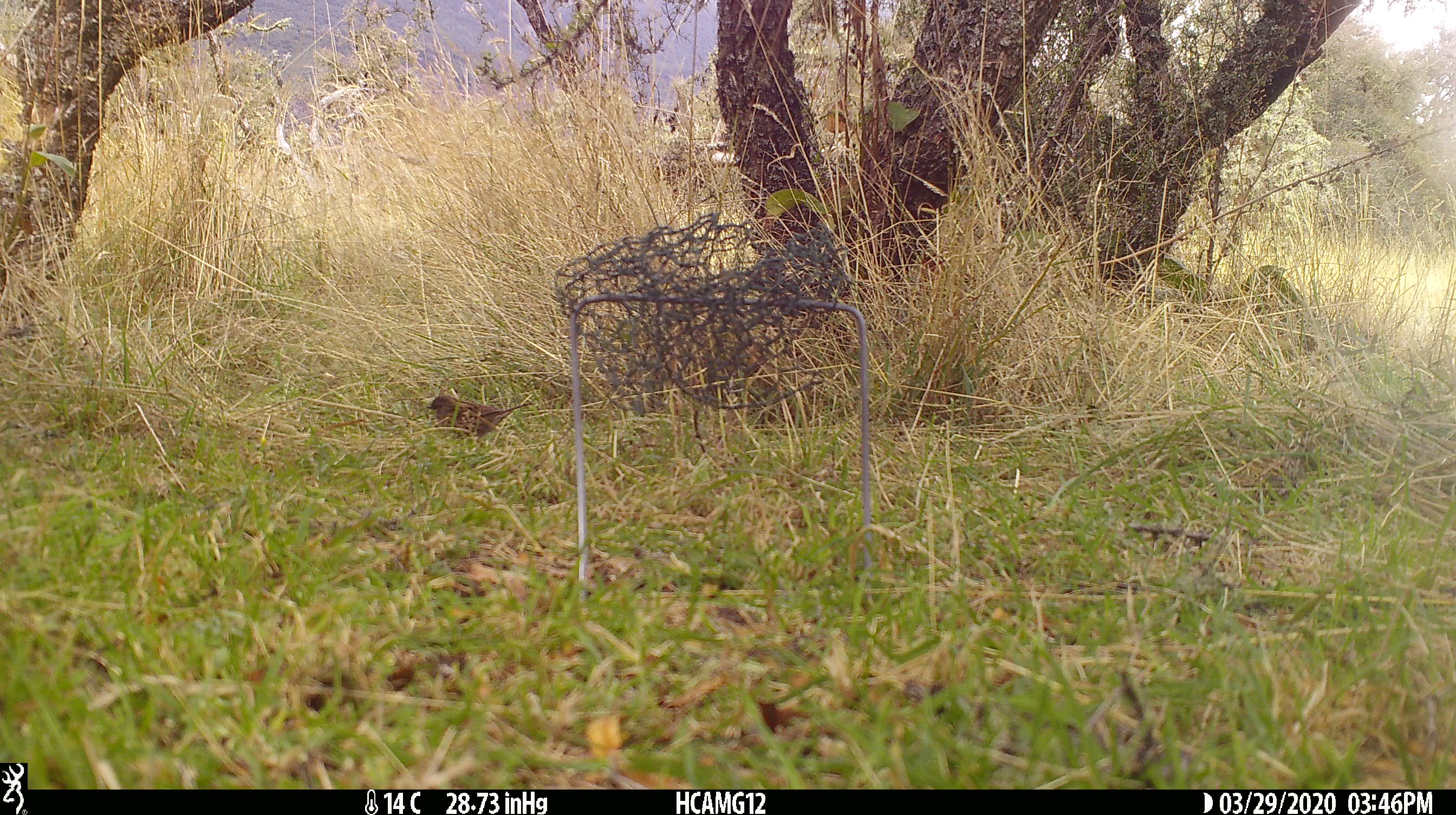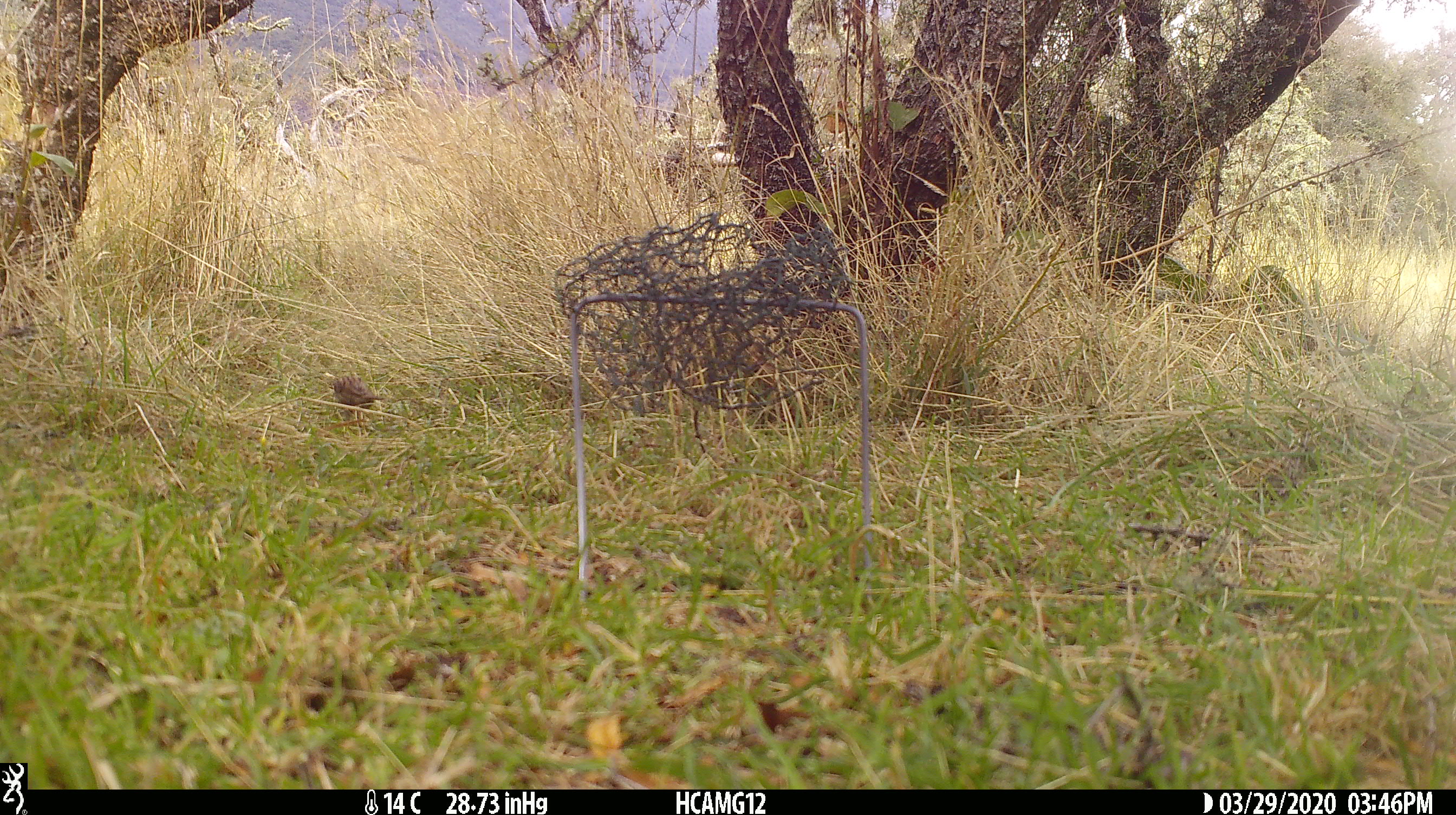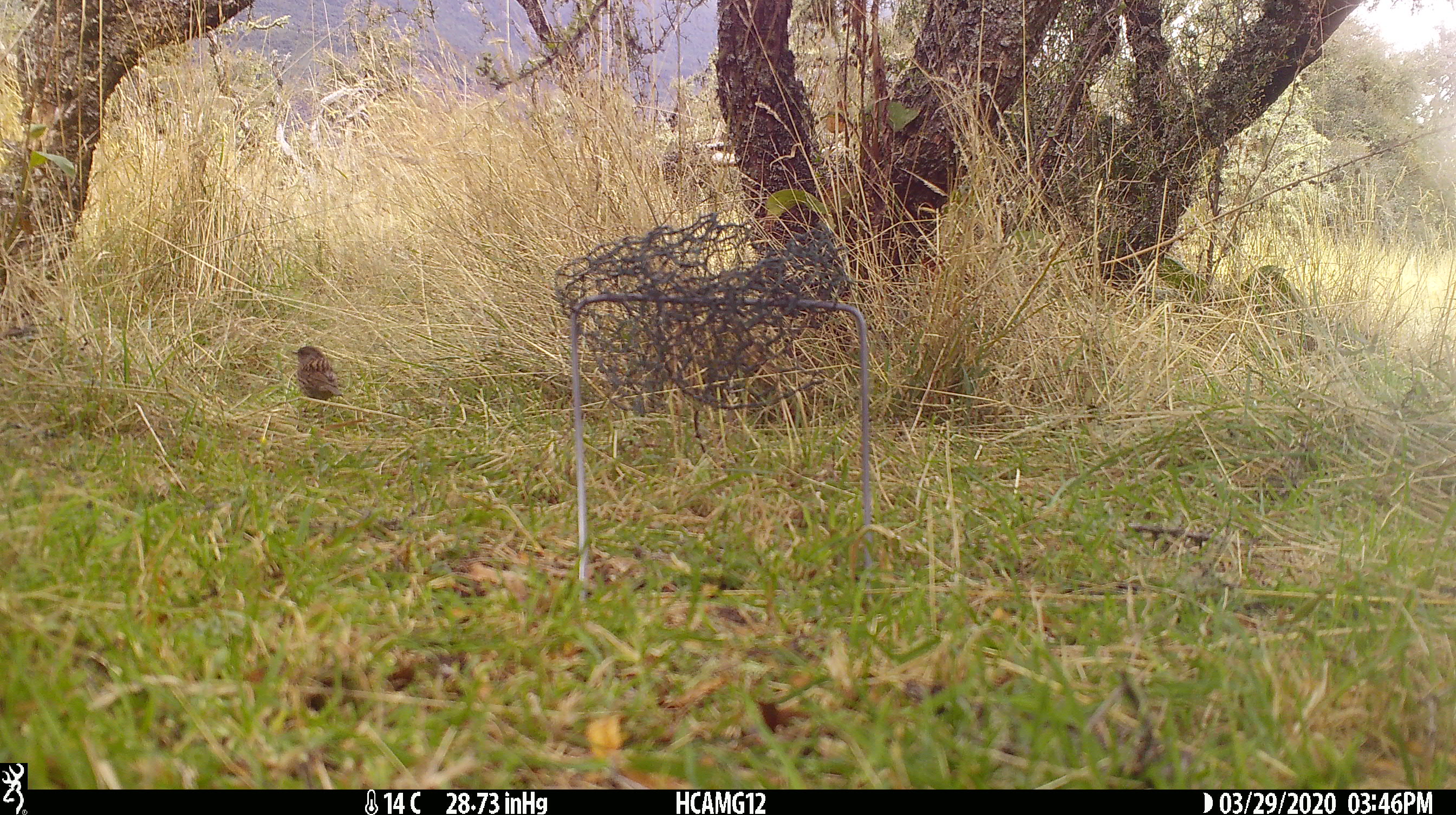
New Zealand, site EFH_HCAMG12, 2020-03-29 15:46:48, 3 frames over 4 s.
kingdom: Animalia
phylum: Chordata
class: Aves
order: Passeriformes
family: Prunellidae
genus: Prunella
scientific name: Prunella modularis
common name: dunnock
Dunnock (Prunella modularis).